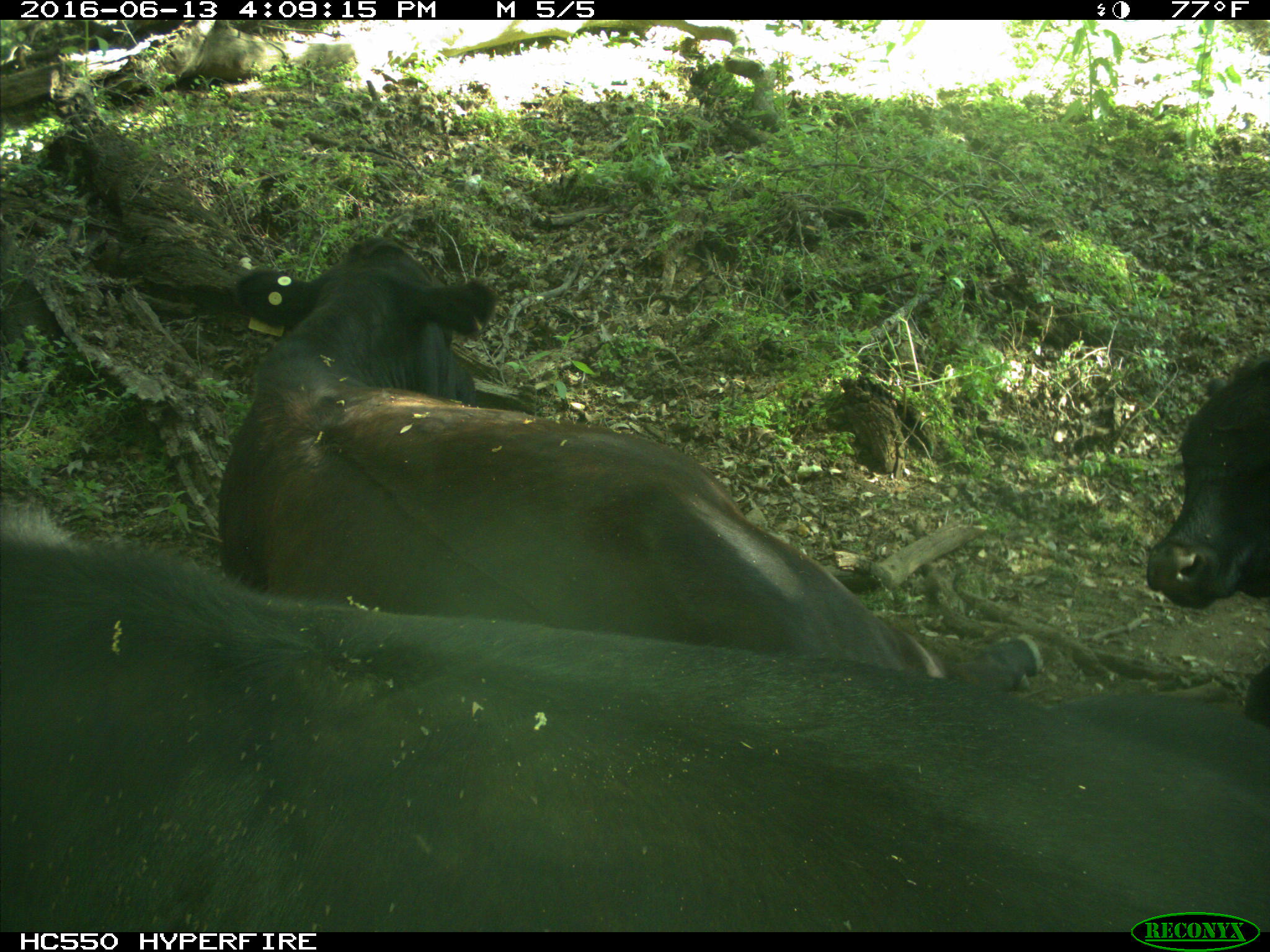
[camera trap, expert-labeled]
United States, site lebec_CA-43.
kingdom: Animalia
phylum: Chordata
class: Mammalia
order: Artiodactyla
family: Bovidae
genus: Bos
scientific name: Bos taurus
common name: domestic cow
Bos taurus (domestic cow).